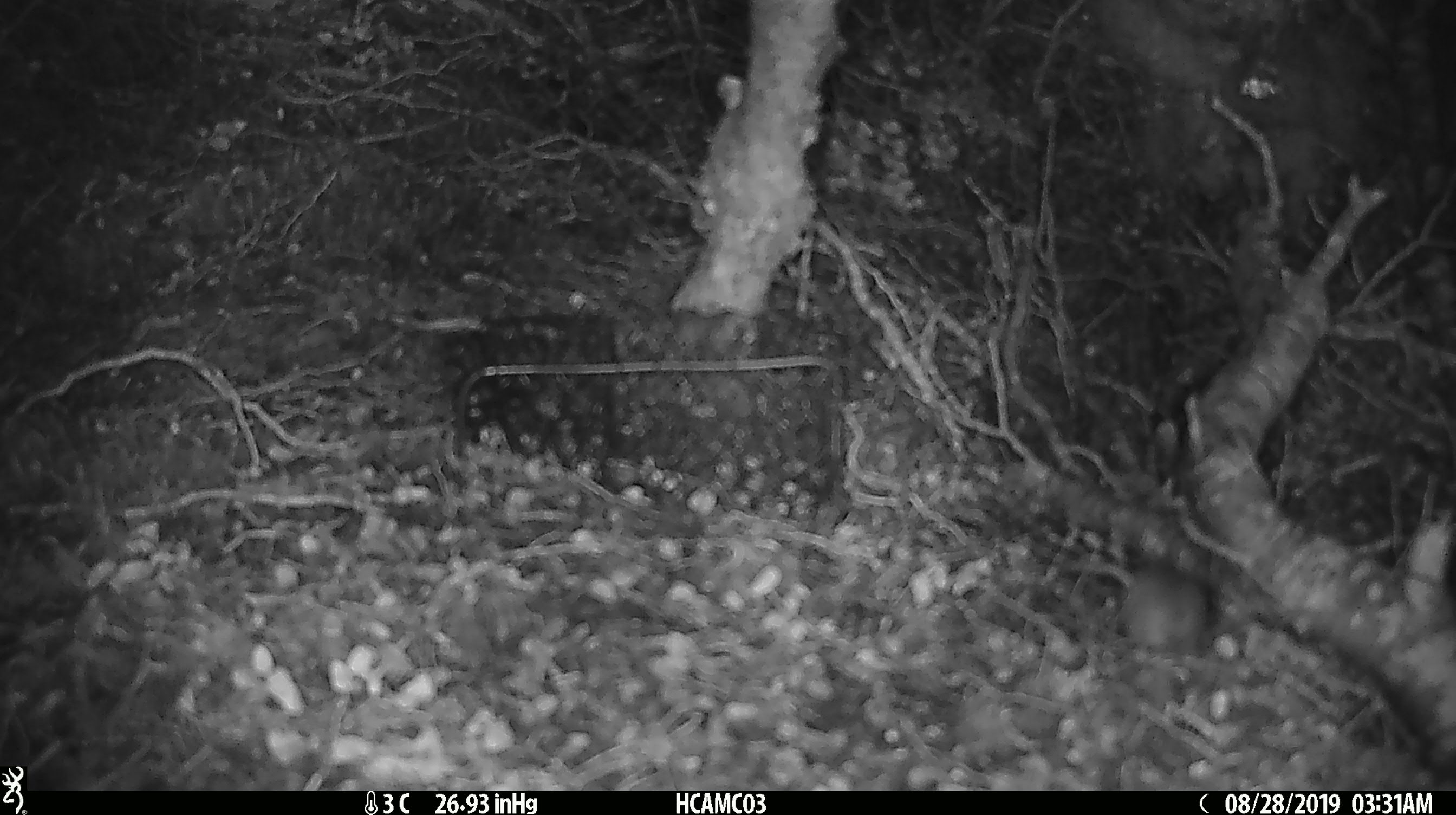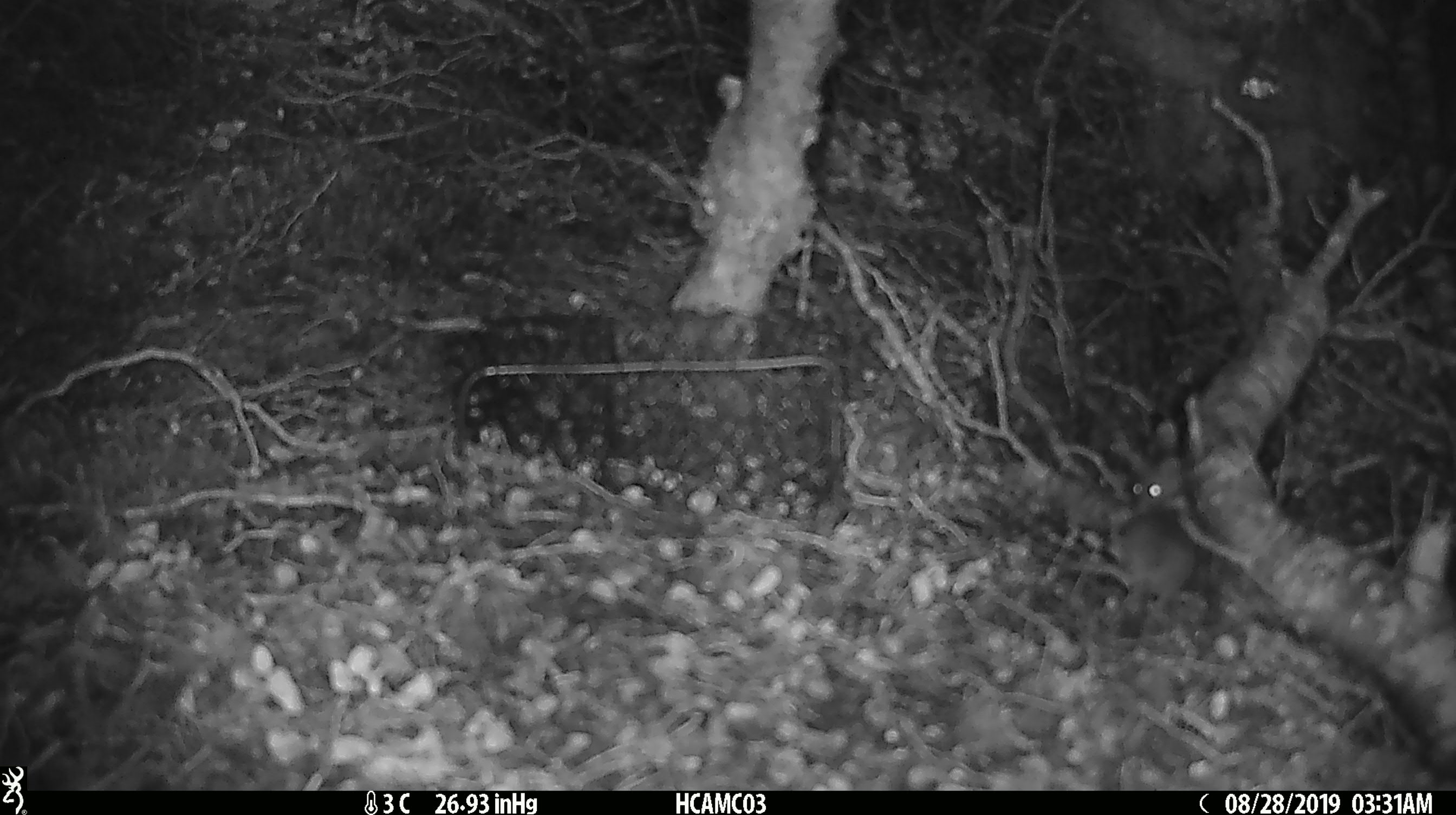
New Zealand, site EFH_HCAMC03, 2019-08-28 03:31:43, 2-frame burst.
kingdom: Animalia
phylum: Chordata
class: Mammalia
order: Rodentia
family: Muridae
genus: Mus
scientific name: Mus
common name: mouse